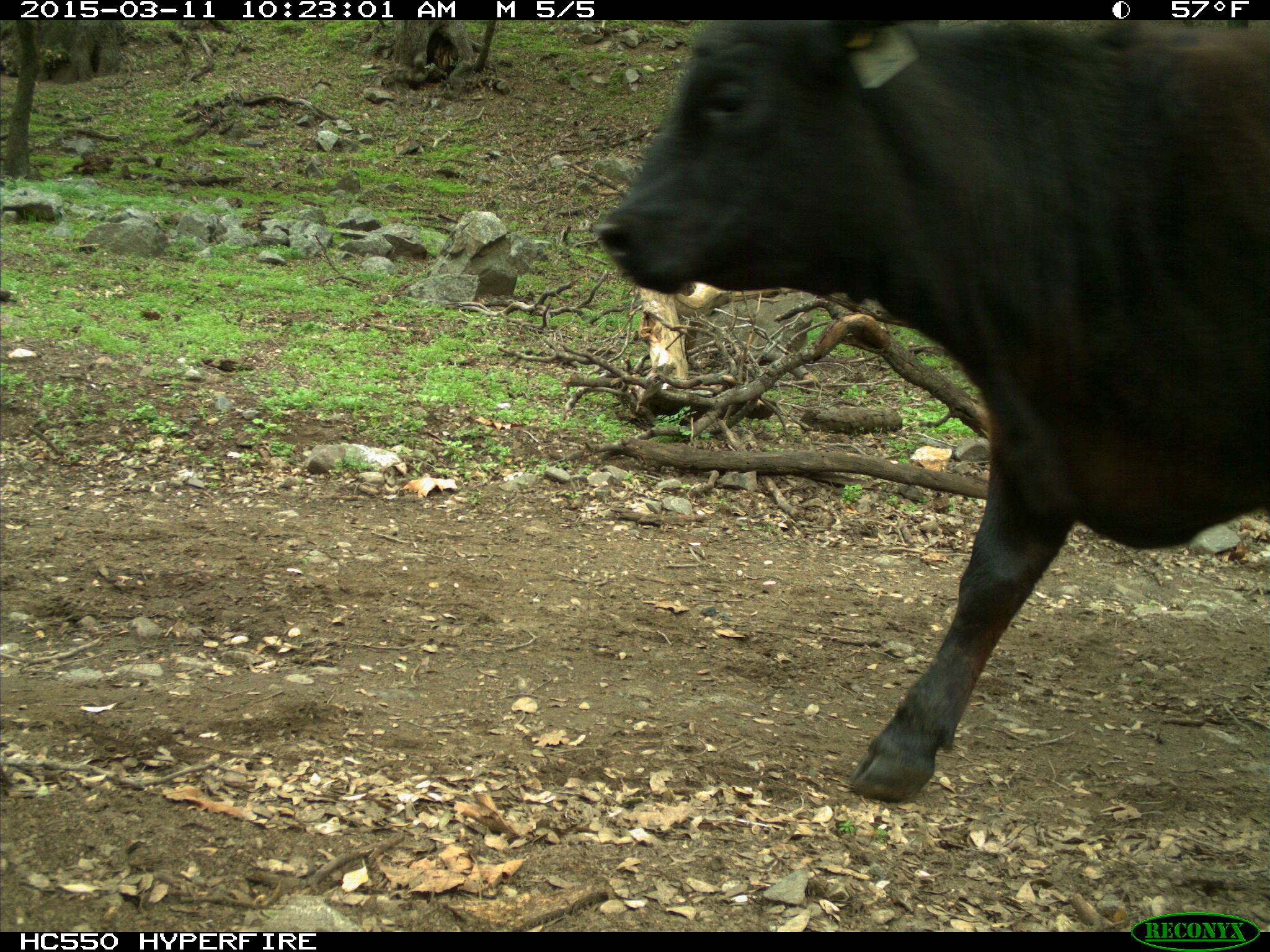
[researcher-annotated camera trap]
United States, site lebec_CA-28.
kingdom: Animalia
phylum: Chordata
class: Mammalia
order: Artiodactyla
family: Bovidae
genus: Bos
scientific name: Bos taurus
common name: domestic cow